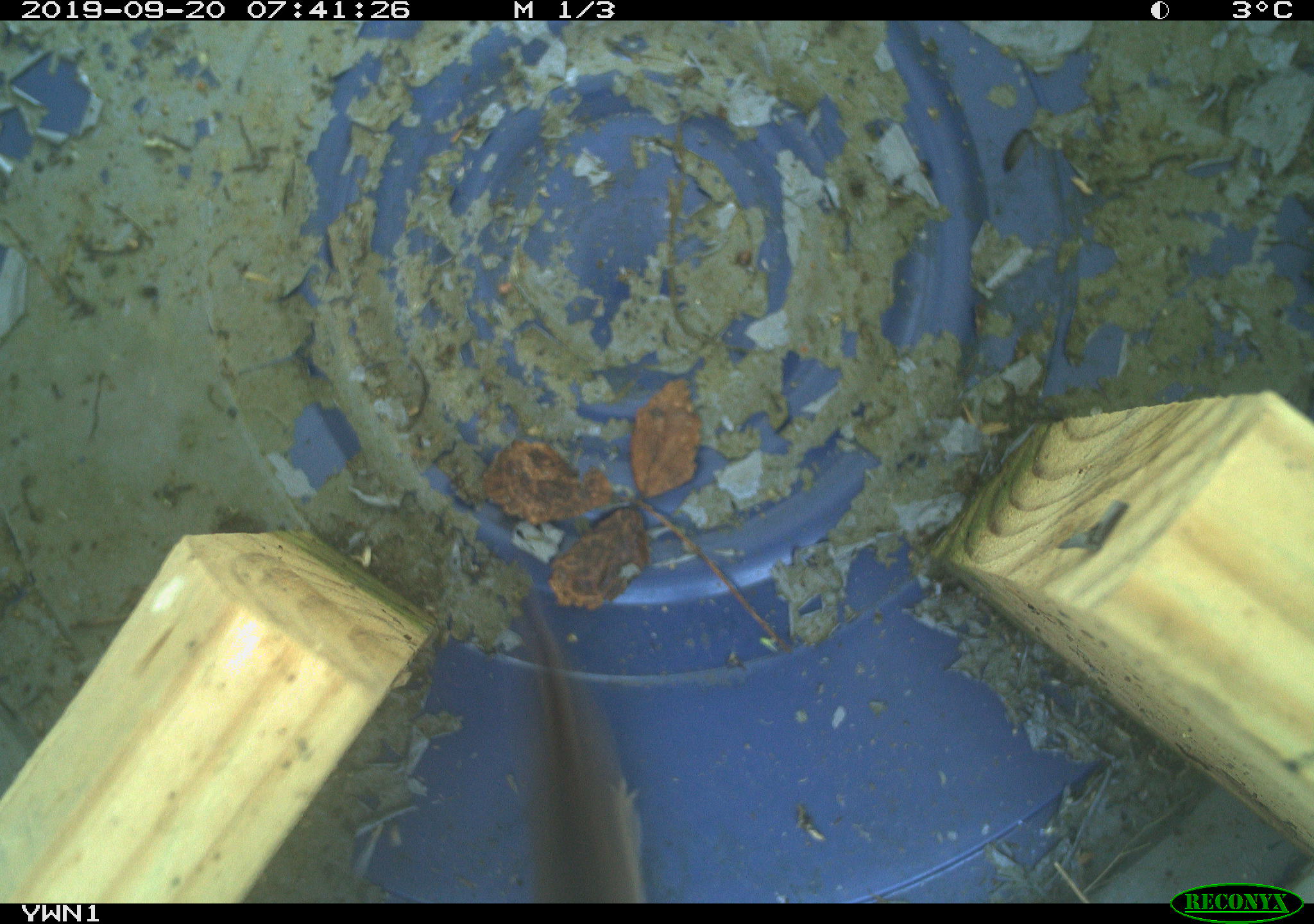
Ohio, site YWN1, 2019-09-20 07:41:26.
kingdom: Animalia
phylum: Chordata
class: Mammalia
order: Eulipotyphla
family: Soricidae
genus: Sorex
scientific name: Sorex cinereus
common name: masked shrew